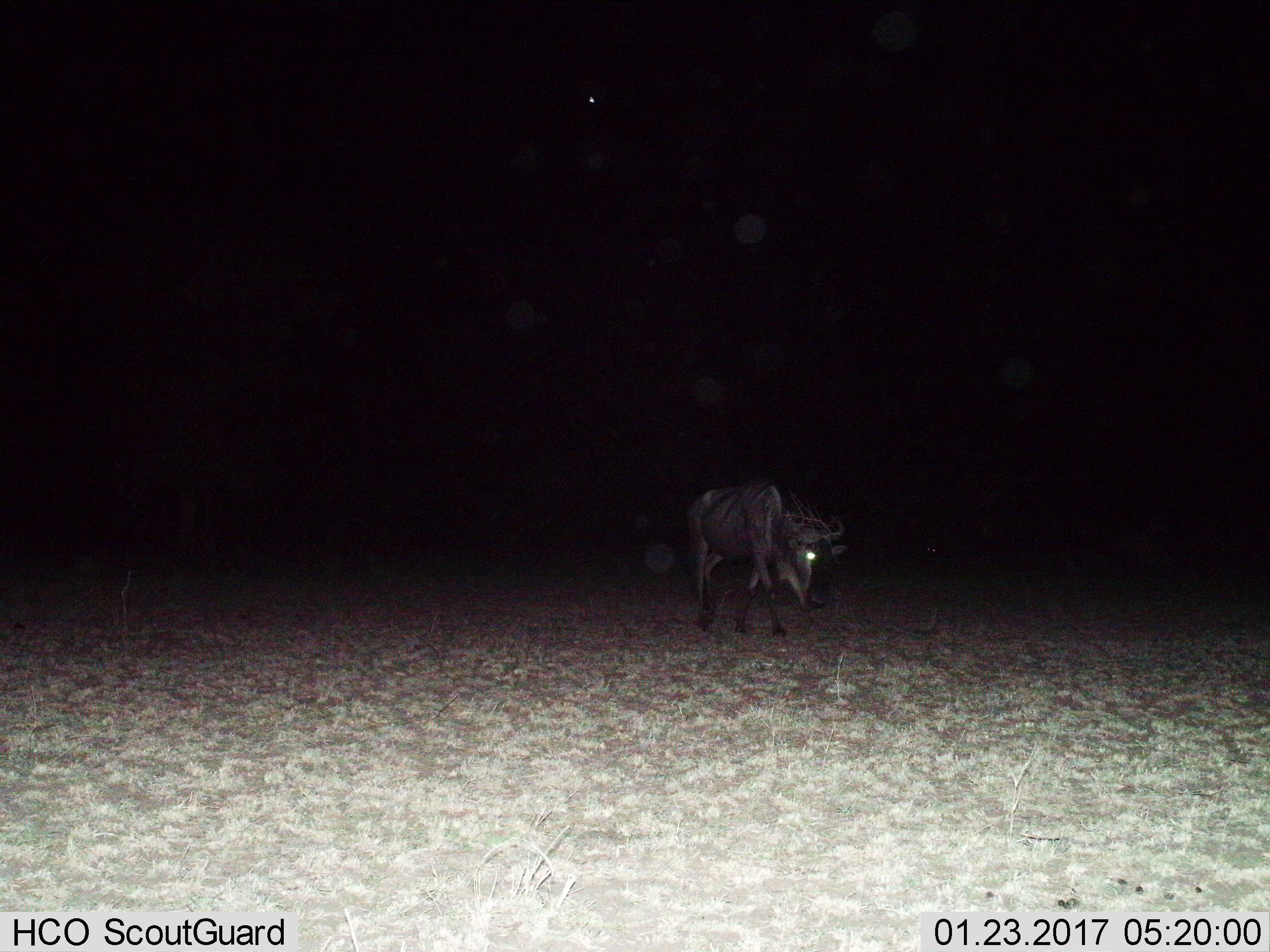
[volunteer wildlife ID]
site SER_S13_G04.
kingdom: Animalia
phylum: Chordata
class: Mammalia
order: Artiodactyla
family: Bovidae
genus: Connochaetes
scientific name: Connochaetes taurinus taurinus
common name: blue wildebeest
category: wildebeestblue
Wildebeestblue (blue wildebeest) (Connochaetes taurinus taurinus), count 1. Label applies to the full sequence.